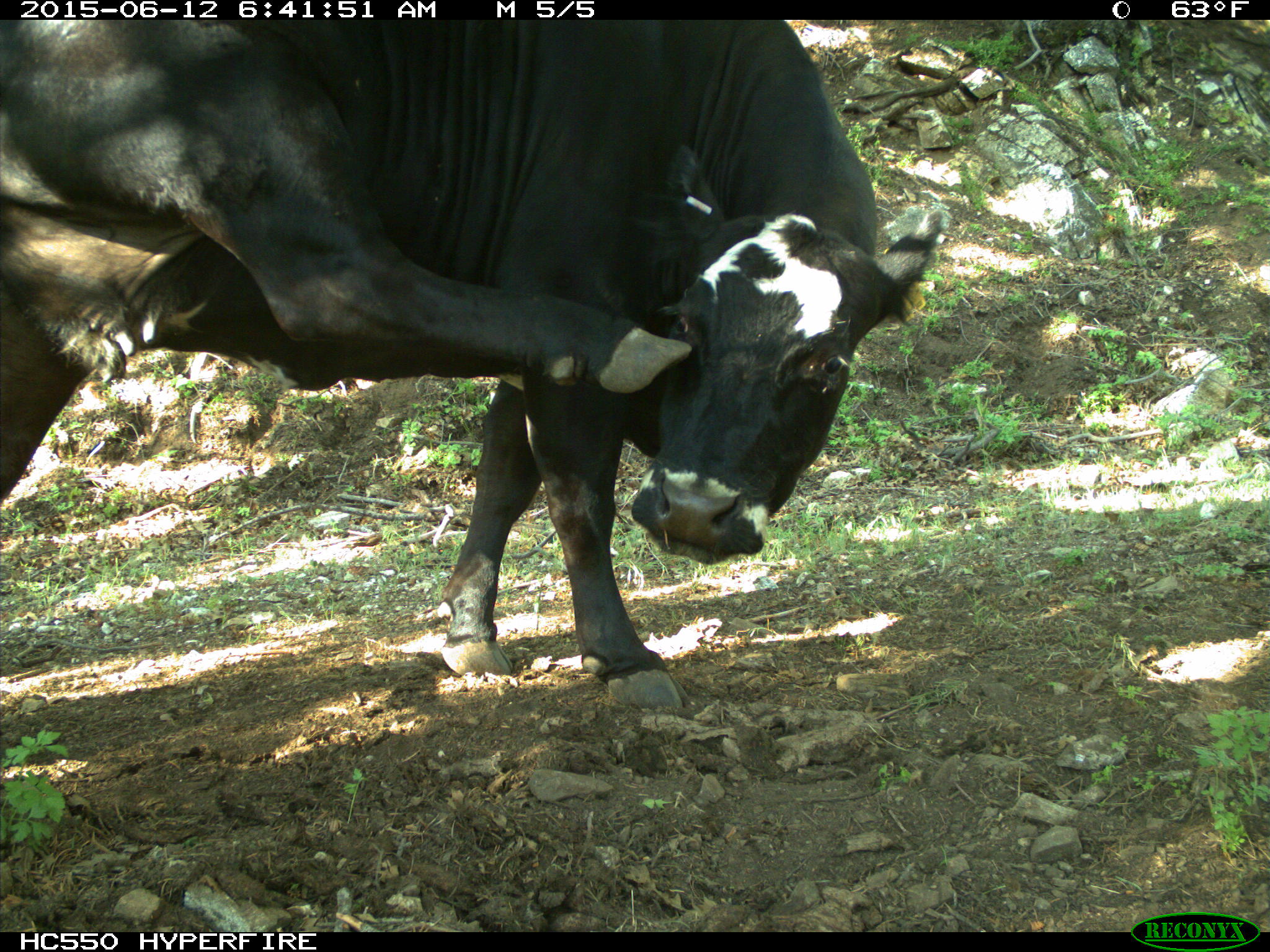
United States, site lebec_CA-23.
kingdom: Animalia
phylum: Chordata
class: Mammalia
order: Artiodactyla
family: Bovidae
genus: Bos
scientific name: Bos taurus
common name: domestic cow